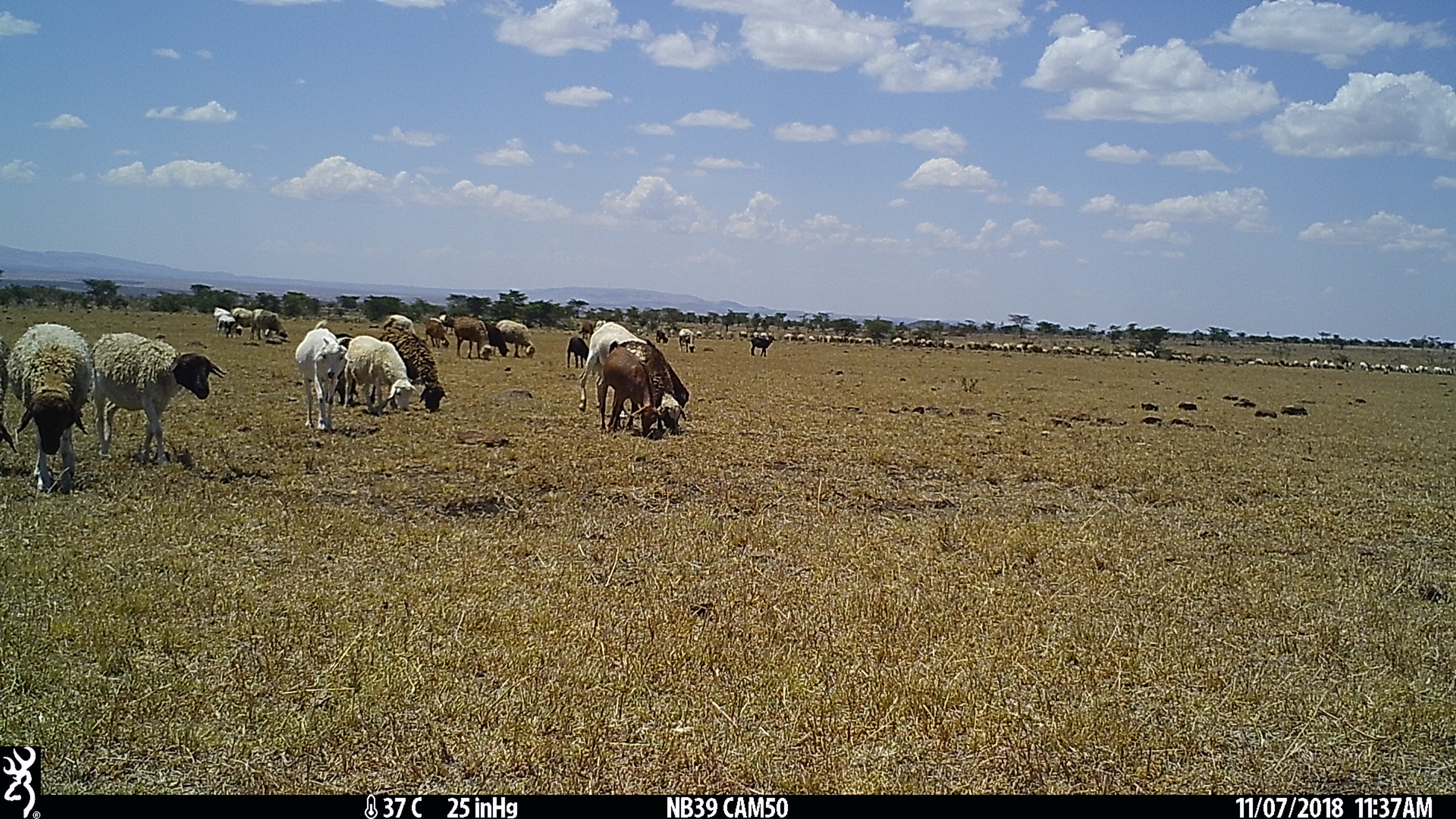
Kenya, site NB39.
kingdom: Animalia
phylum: Chordata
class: Mammalia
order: Artiodactyla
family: Bovidae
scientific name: Bovidae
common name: sheep or goat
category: shoat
Shoat (sheep or goat) (Bovidae).